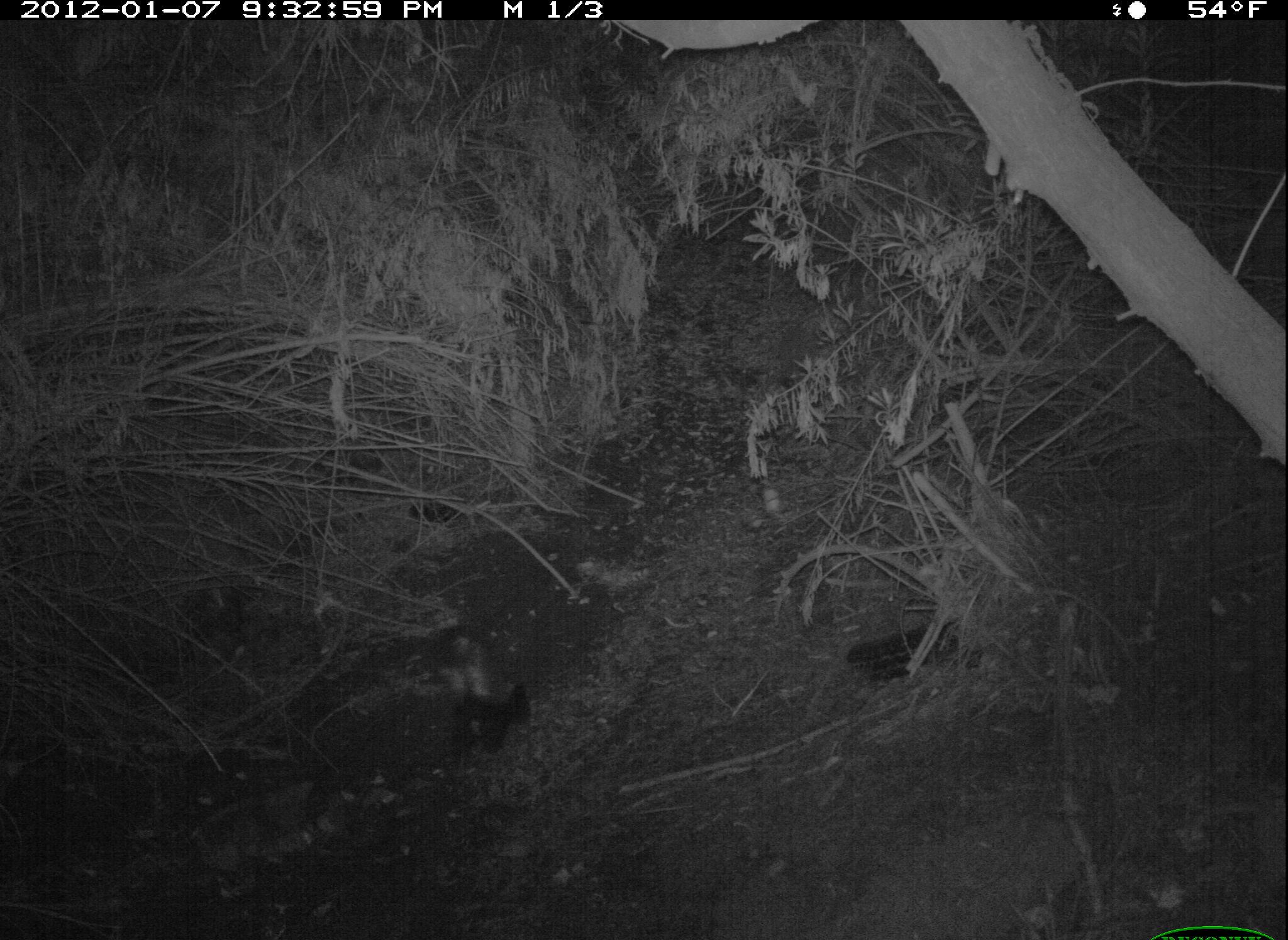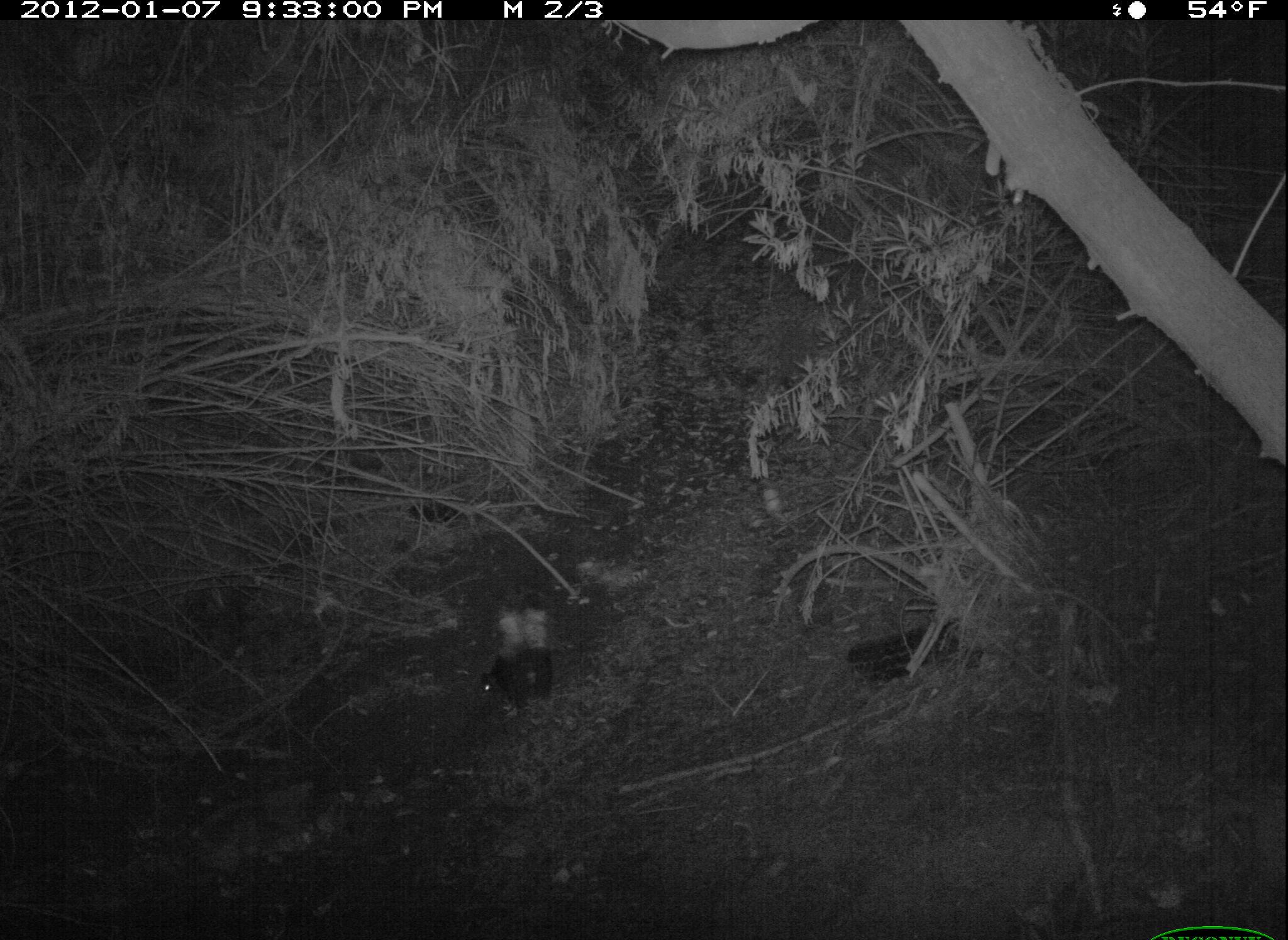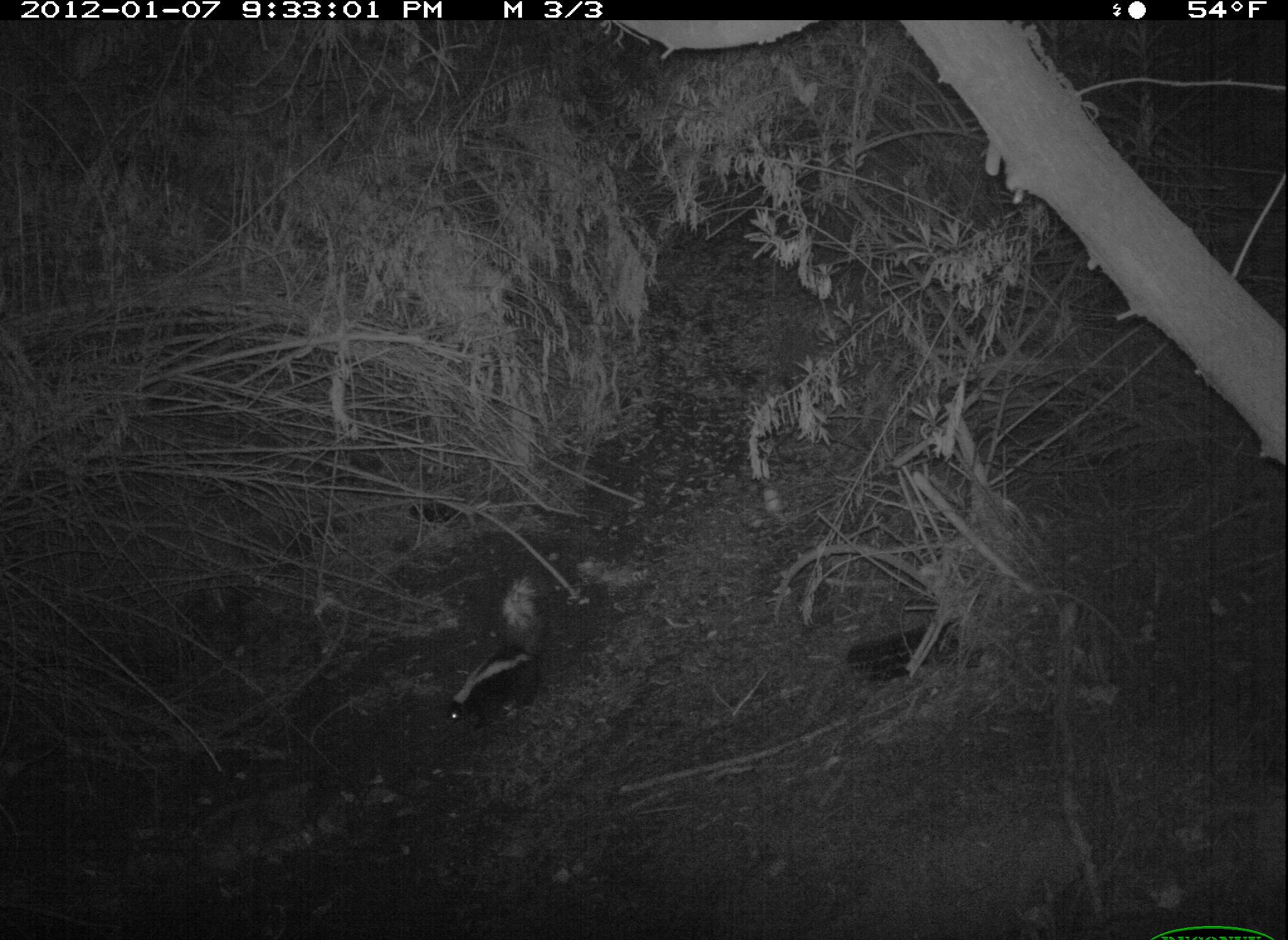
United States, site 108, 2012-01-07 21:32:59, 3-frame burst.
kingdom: Animalia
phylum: Chordata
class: Mammalia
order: Carnivora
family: Mephitidae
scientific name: Mephitidae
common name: skunk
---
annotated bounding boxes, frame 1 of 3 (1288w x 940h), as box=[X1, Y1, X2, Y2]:
skunk: box=[413, 613, 546, 769]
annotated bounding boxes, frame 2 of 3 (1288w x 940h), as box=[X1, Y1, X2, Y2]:
skunk: box=[478, 601, 560, 726]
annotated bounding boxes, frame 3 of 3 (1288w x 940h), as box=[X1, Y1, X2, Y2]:
skunk: box=[431, 570, 555, 744]